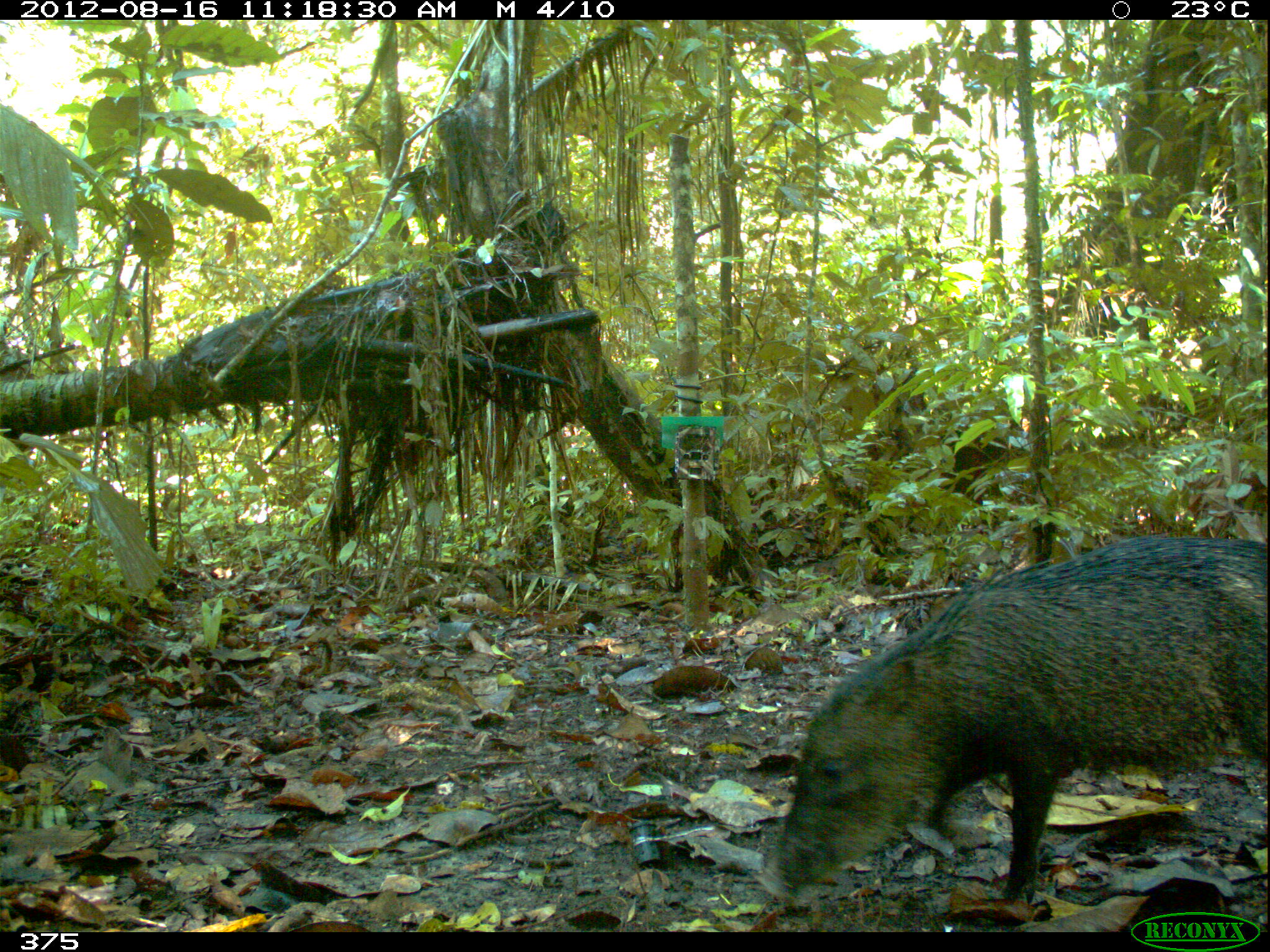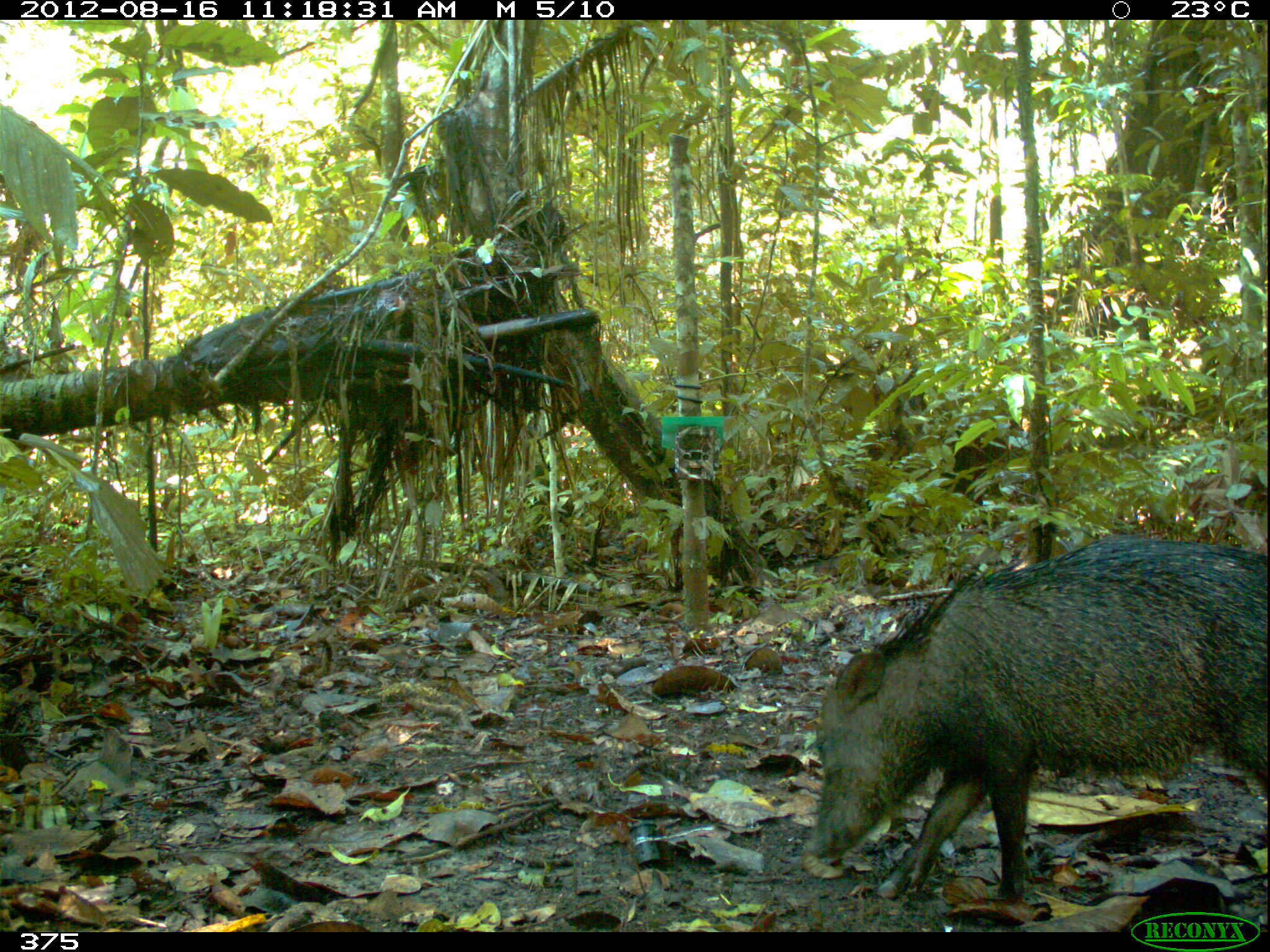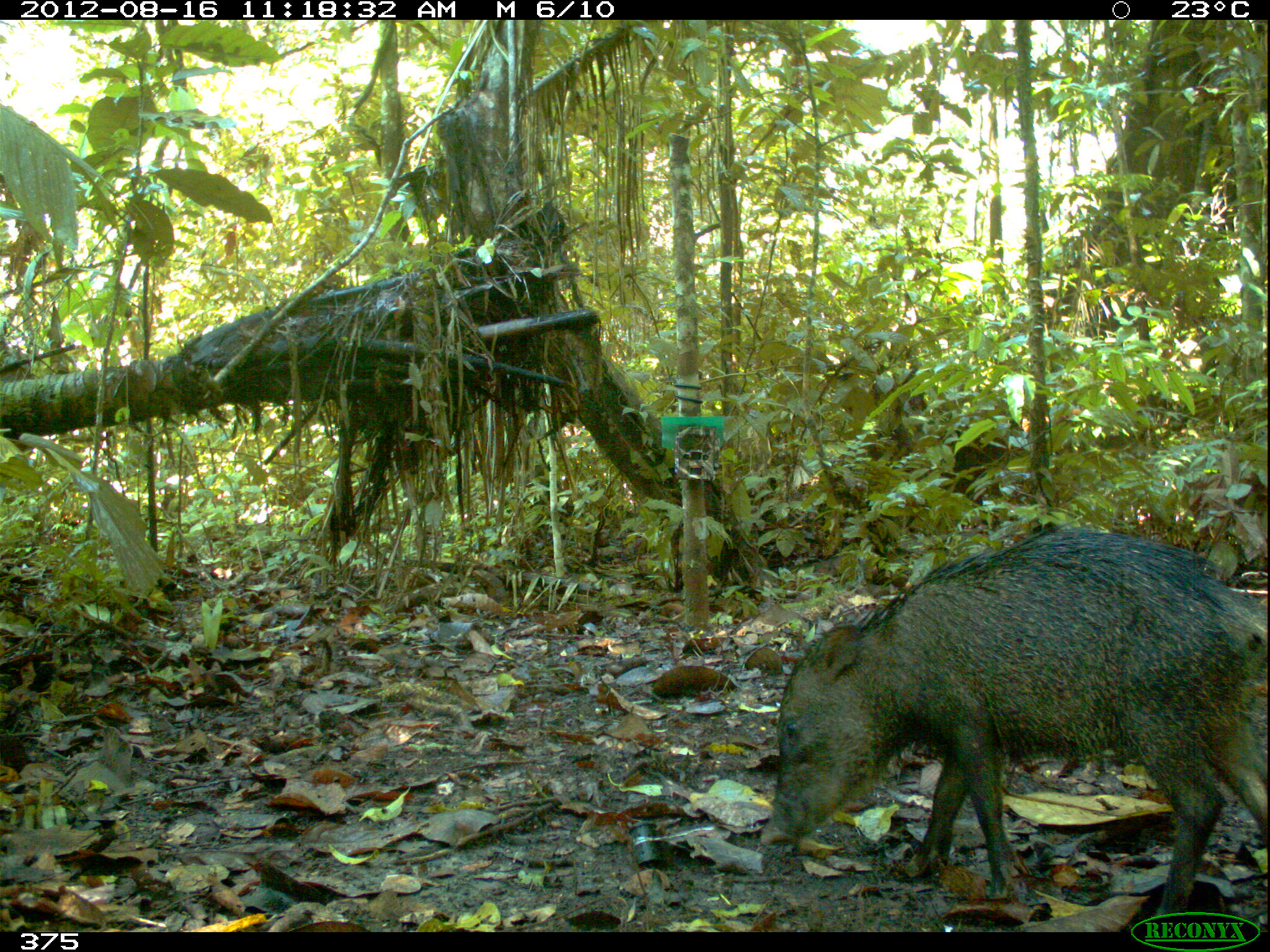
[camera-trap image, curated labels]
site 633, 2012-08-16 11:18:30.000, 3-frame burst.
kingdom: Animalia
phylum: Chordata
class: Mammalia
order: Artiodactyla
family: Tayassuidae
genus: Tayassu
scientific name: Tayassu pecari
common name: white-lipped peccary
Tayassu pecari (white-lipped peccary).